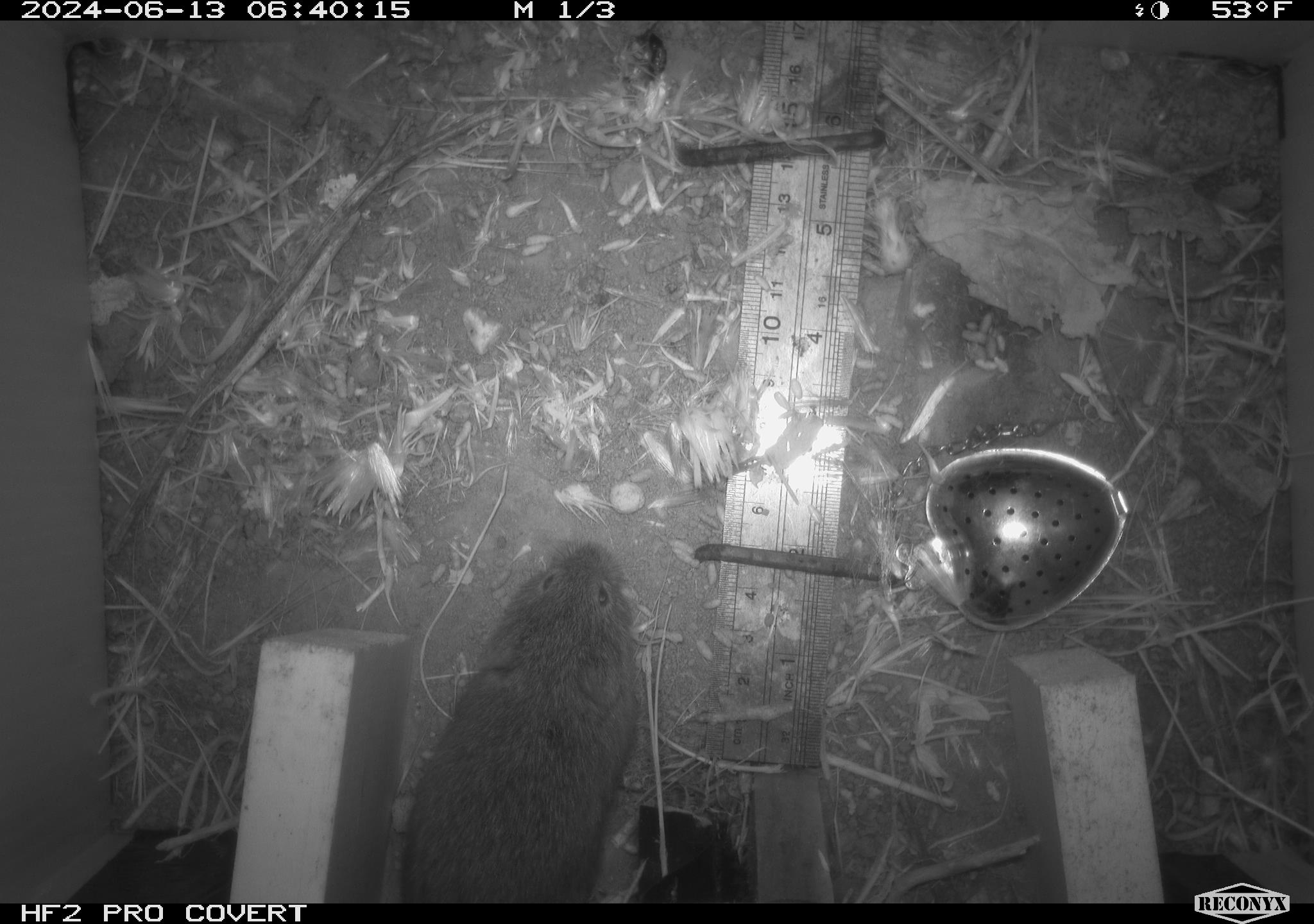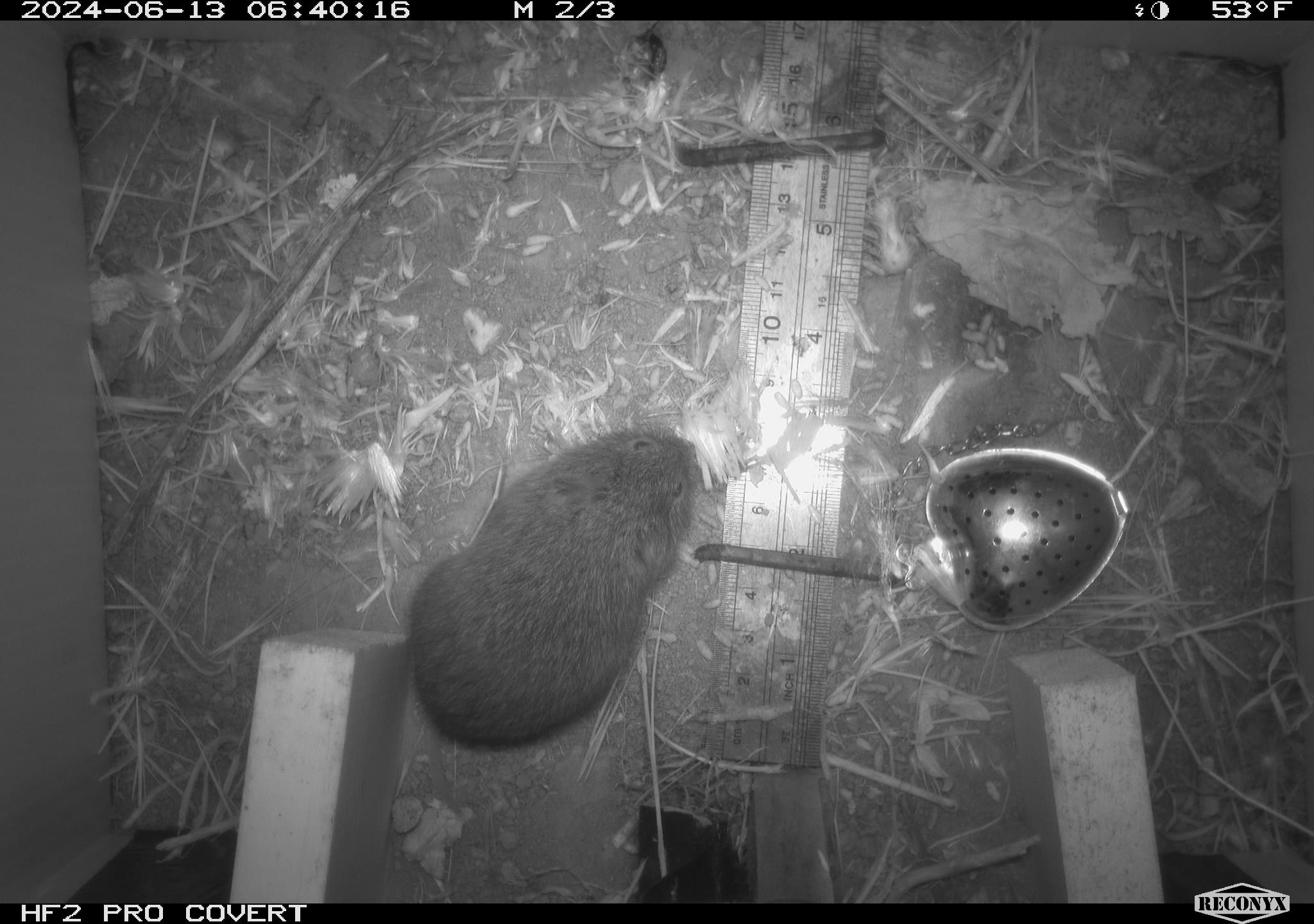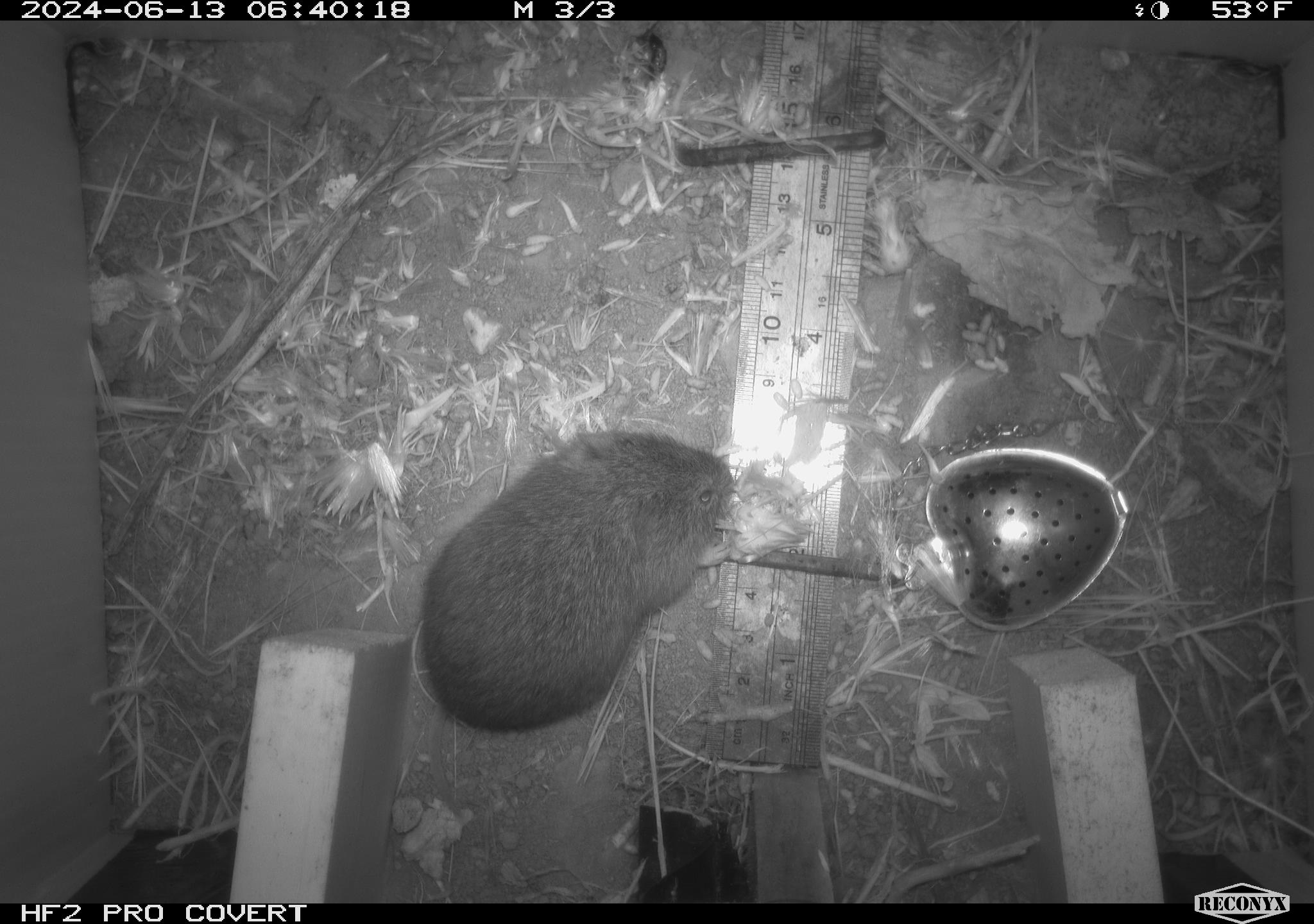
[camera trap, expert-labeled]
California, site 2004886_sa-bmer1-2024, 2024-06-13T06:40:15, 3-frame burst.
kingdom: Animalia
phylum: Chordata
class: Mammalia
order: Rodentia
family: Cricetidae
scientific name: Cricetidae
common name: hamsters, voles, lemmings, and allies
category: cricetidae family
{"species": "cricetidae family (hamsters, voles, lemmings, and allies) (Cricetidae)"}